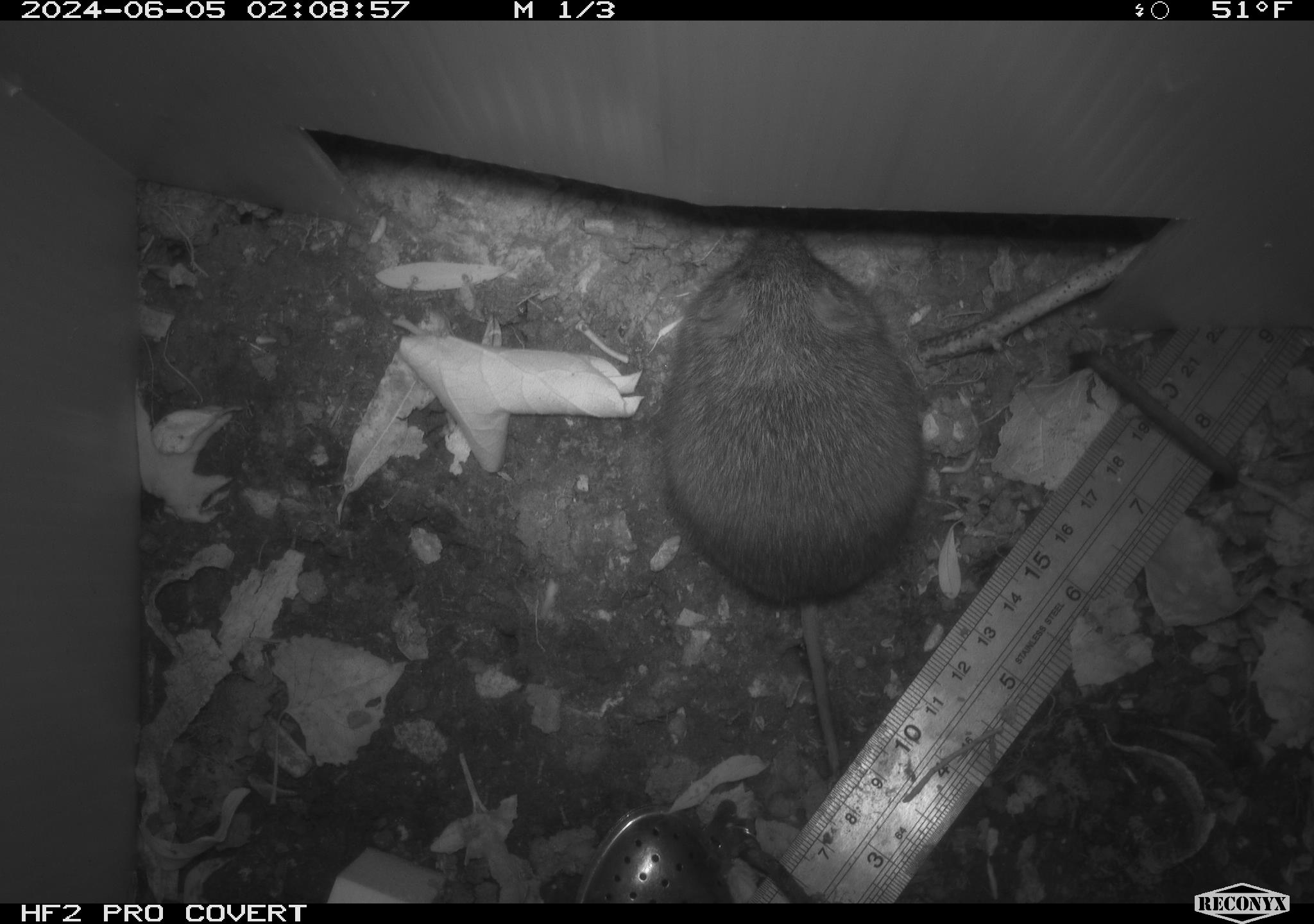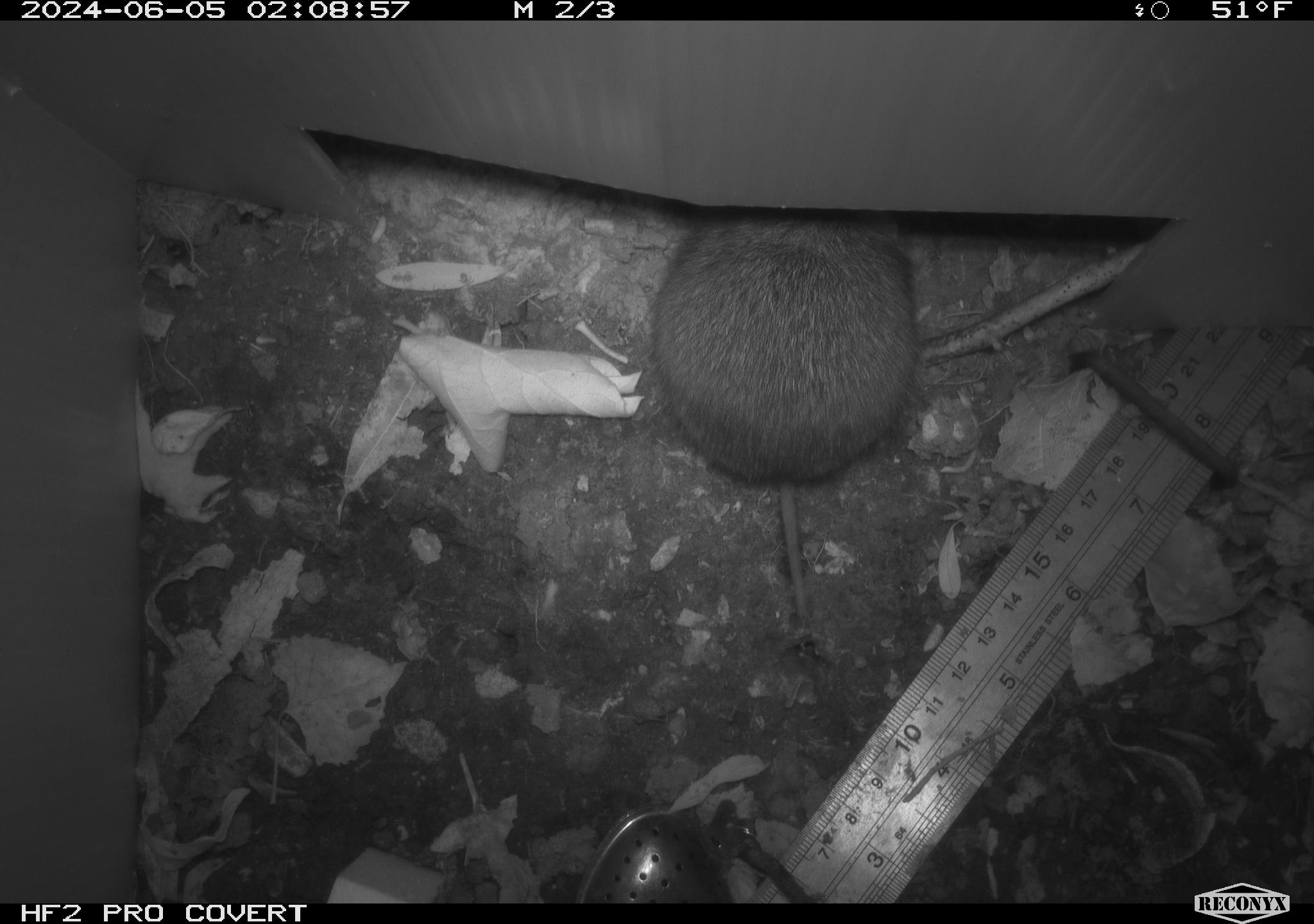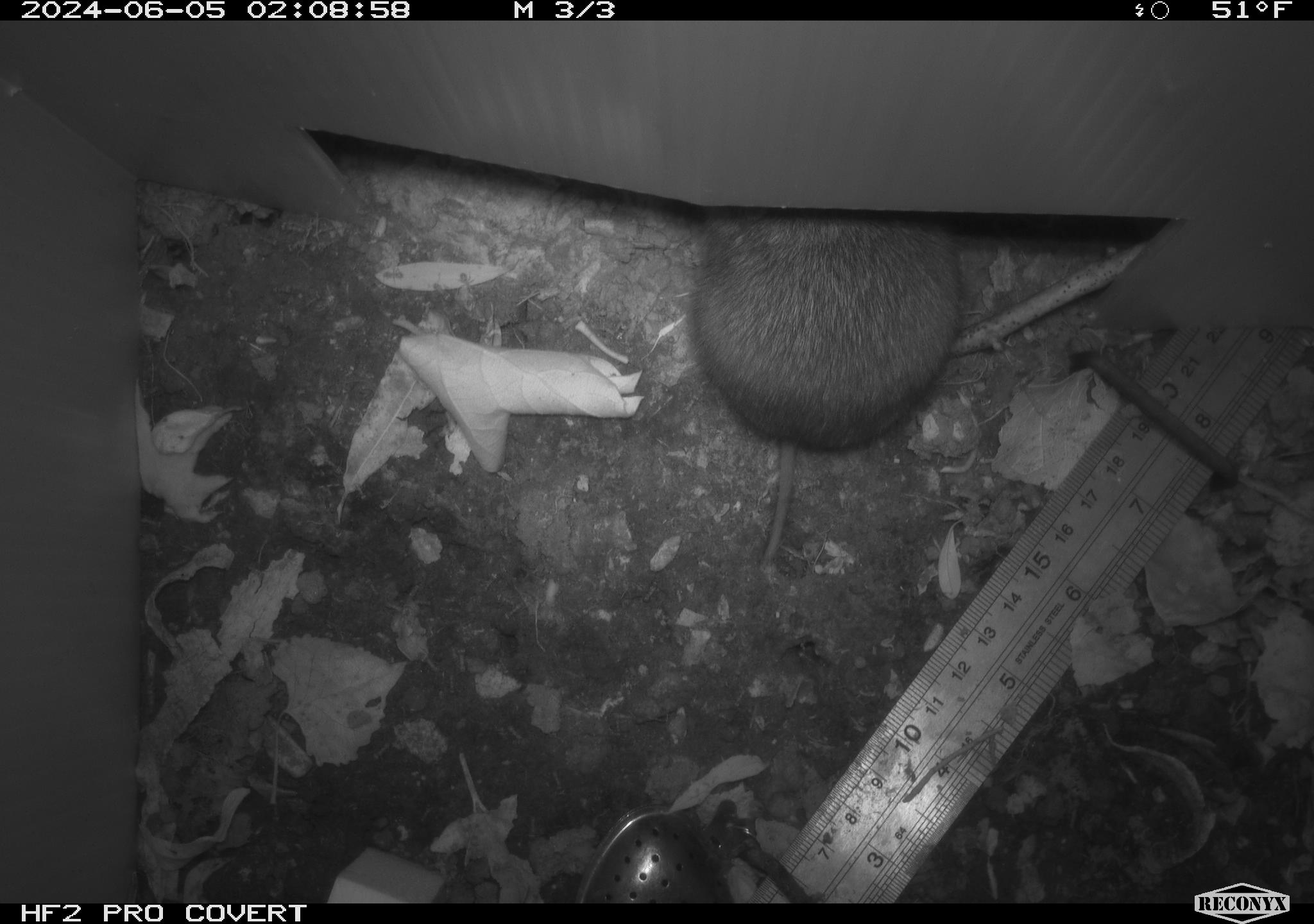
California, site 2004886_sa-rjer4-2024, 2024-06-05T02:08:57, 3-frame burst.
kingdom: Animalia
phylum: Chordata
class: Mammalia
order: Rodentia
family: Cricetidae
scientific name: Arvicolinae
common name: voles, lemmings, and muskrats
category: arvicolinae subfamily